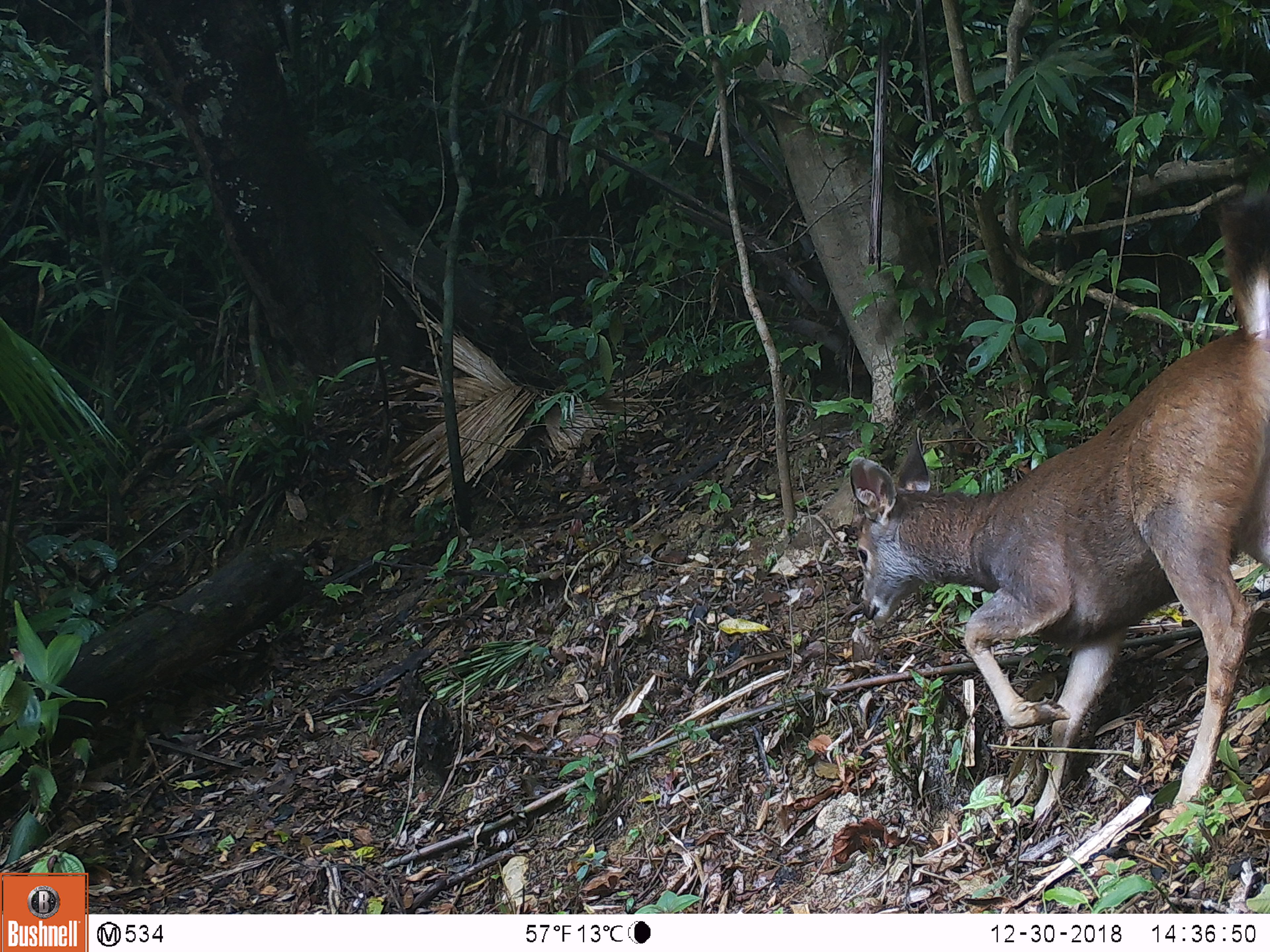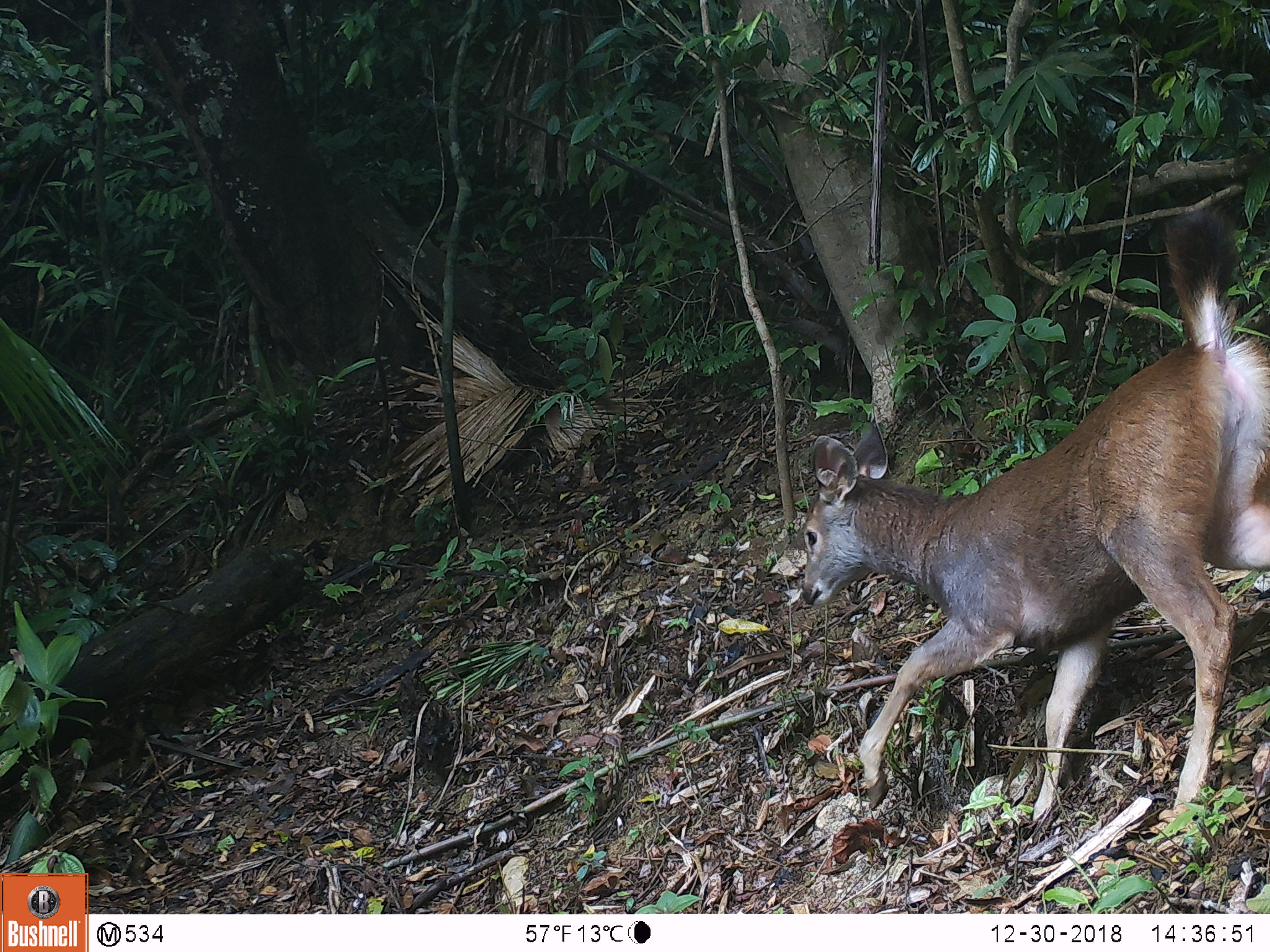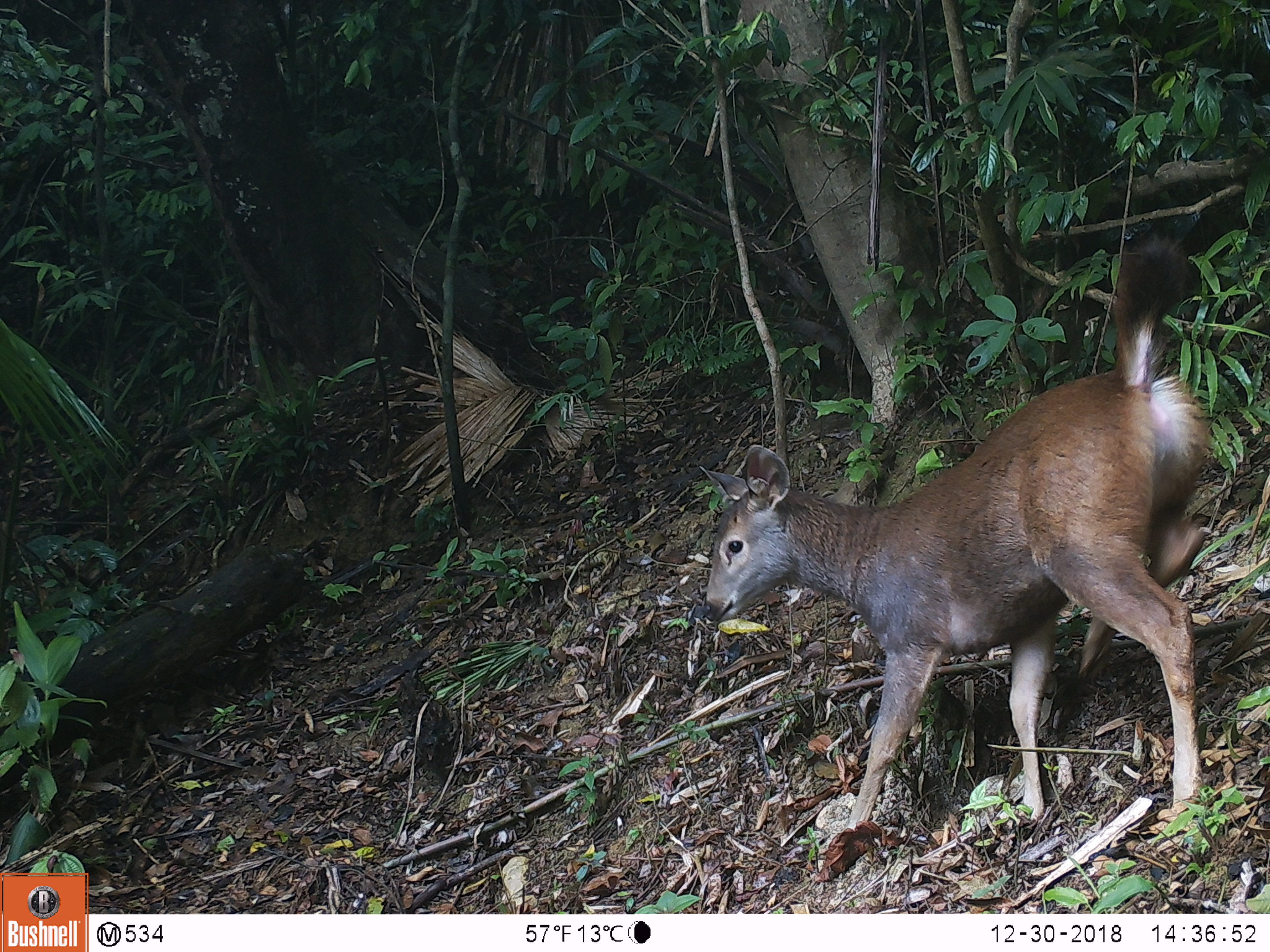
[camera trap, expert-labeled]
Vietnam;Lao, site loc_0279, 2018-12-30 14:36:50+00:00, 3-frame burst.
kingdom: Animalia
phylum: Chordata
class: Mammalia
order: Artiodactyla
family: Cervidae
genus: Rusa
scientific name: Rusa unicolor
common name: sambar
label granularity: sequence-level